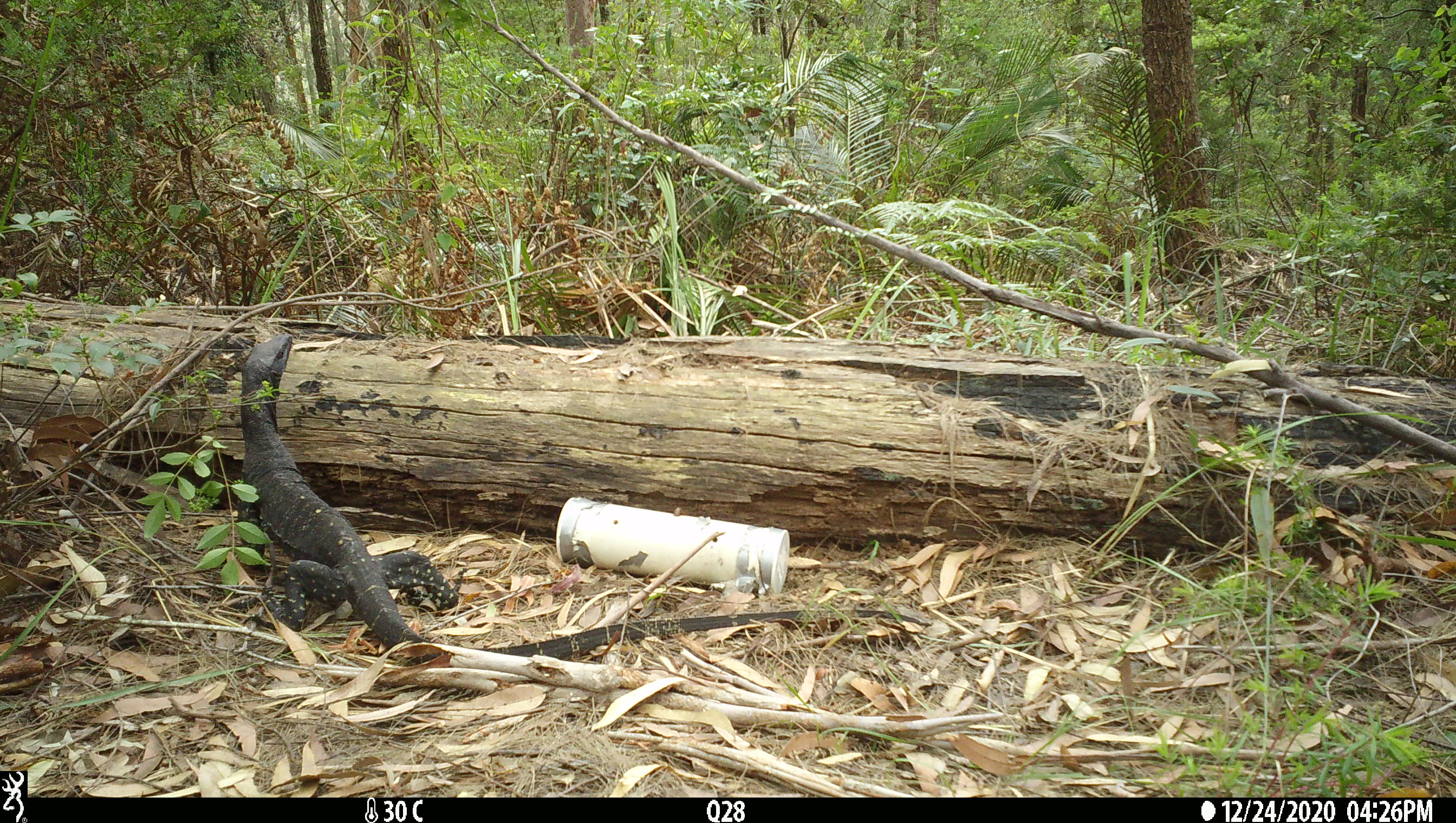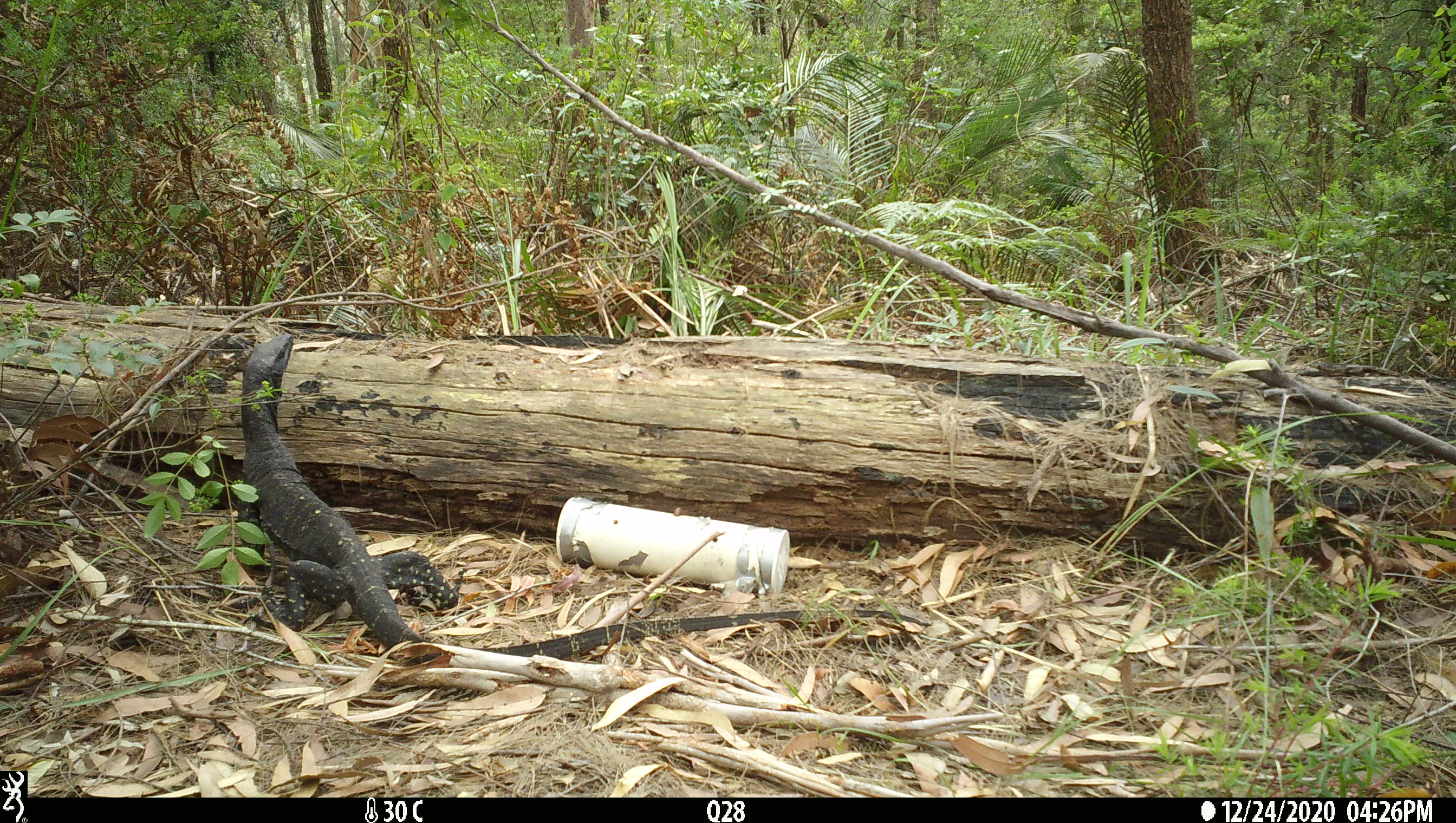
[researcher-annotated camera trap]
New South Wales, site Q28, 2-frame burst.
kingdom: Animalia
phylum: Chordata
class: Reptilia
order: Squamata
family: Varanidae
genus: Varanus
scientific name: Varanus varius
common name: lace monitor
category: goanna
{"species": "goanna (lace monitor) (Varanus varius)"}